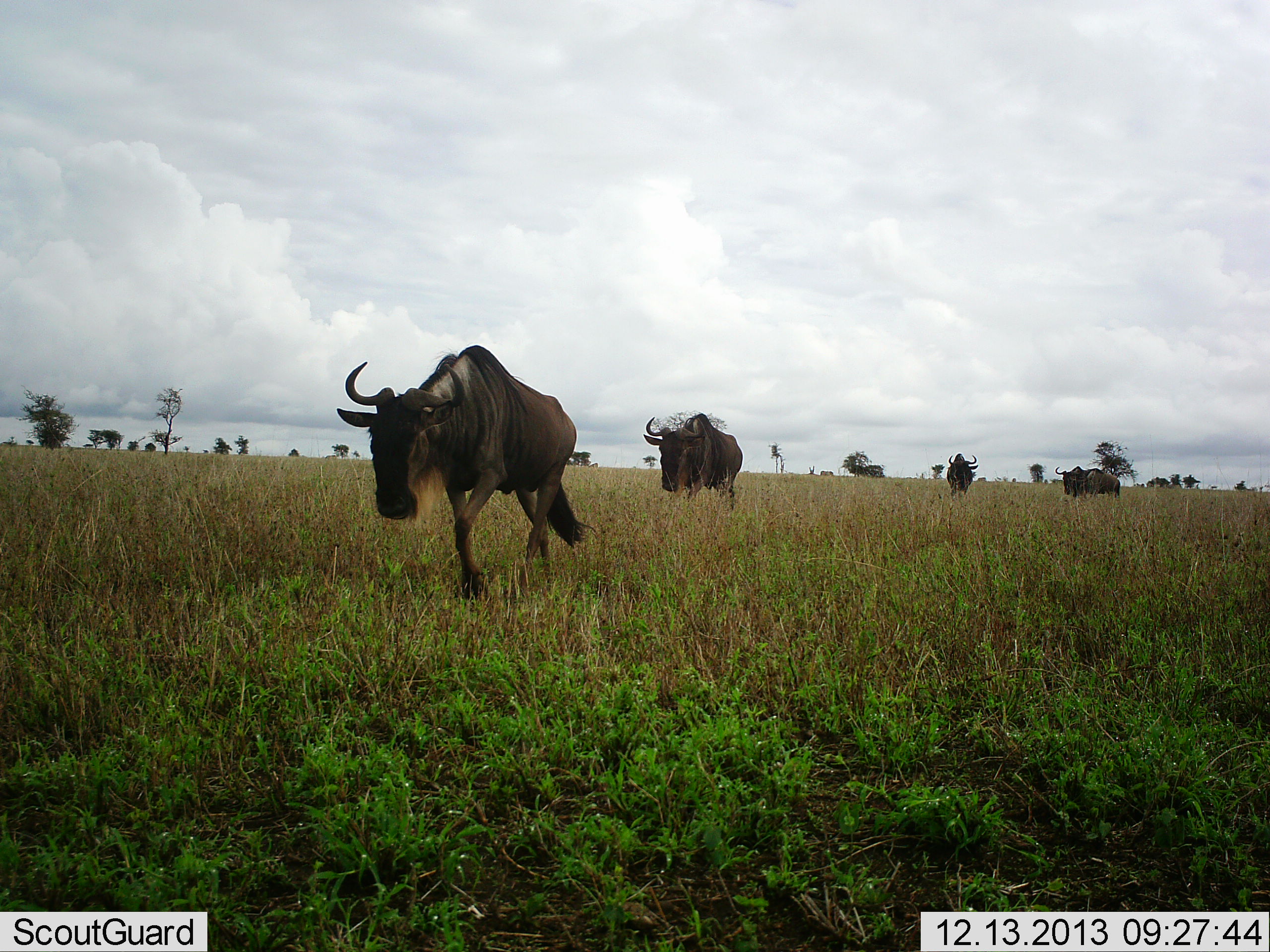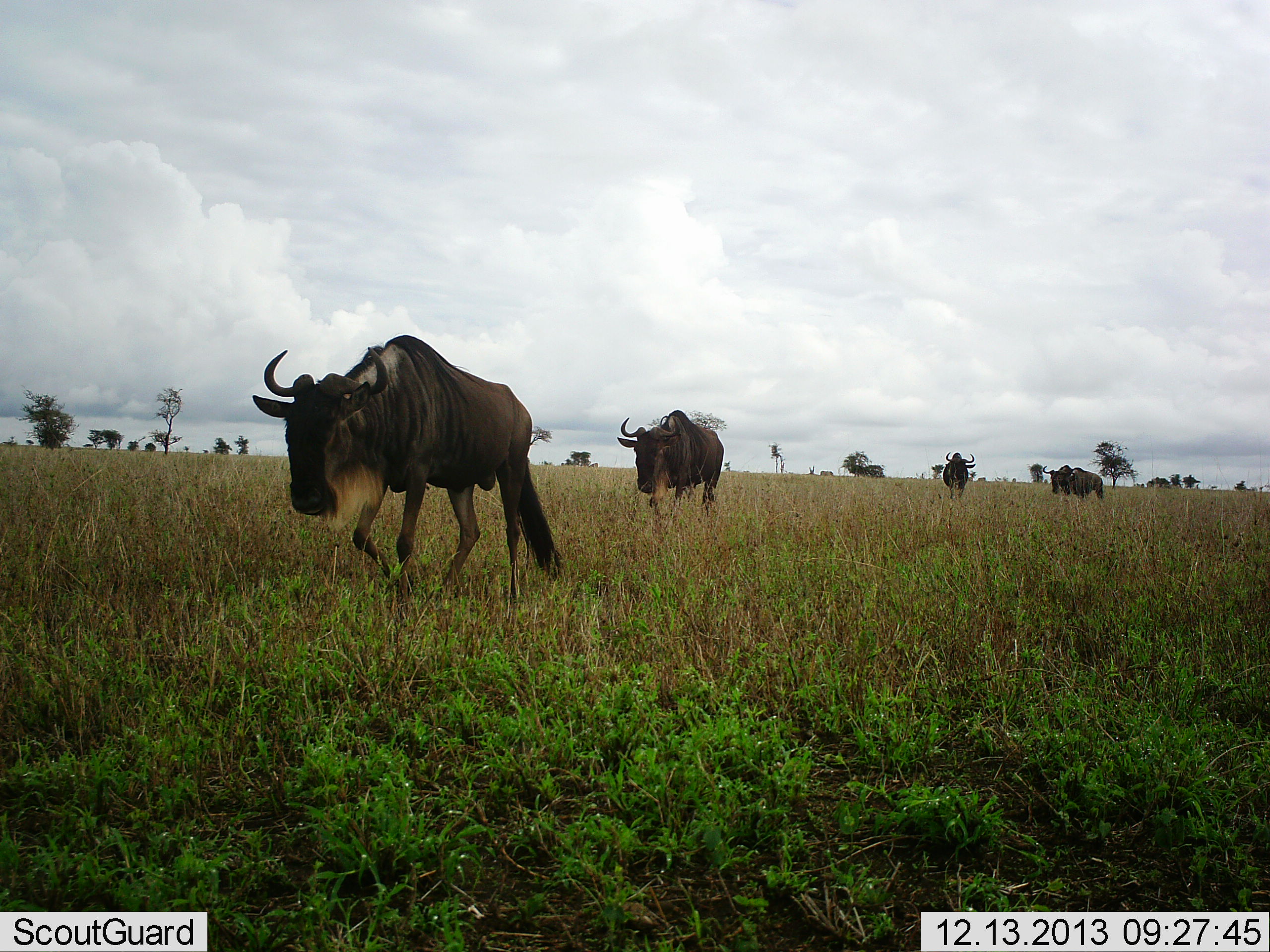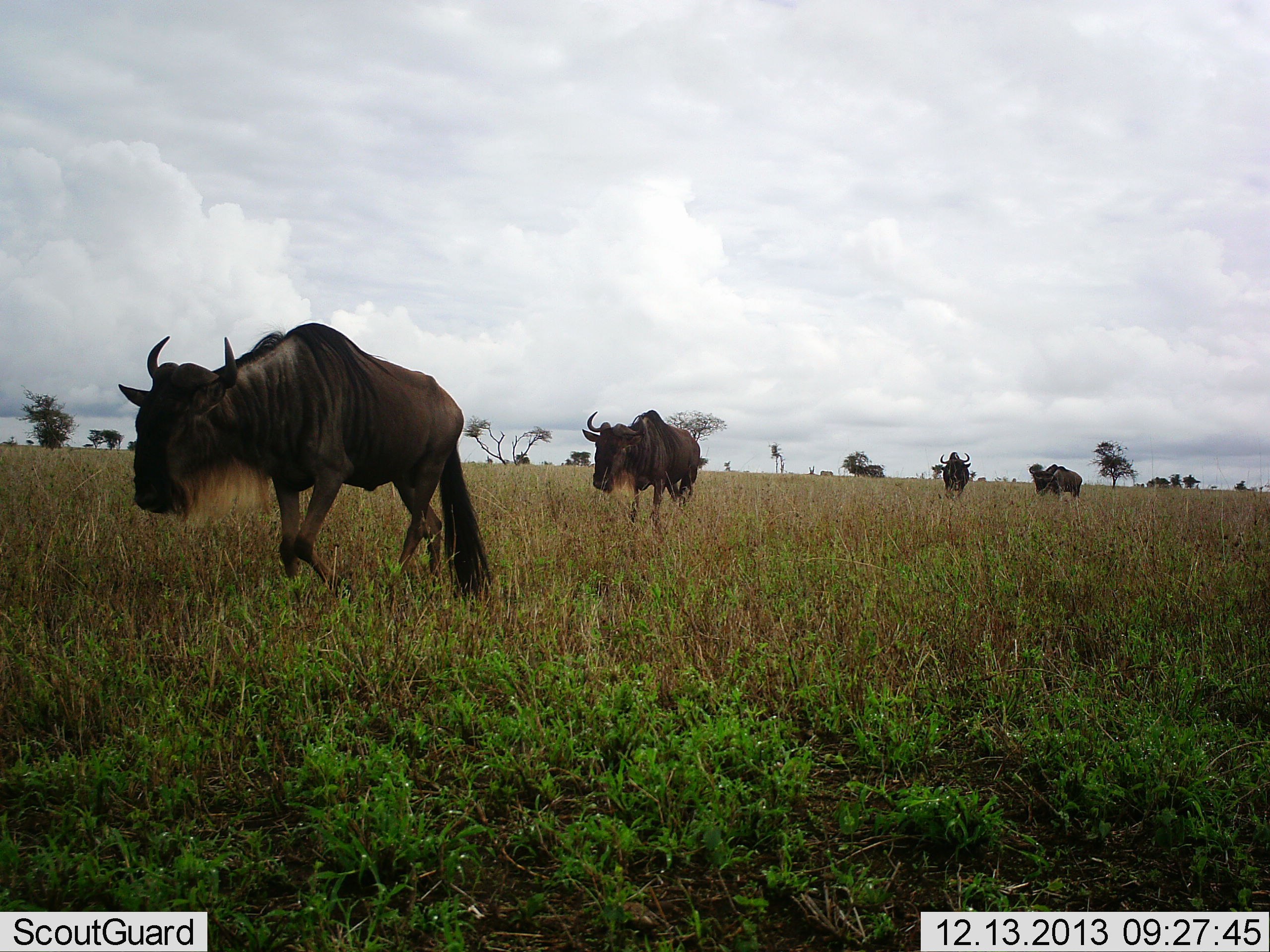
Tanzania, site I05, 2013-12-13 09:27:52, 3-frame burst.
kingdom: Animalia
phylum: Chordata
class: Mammalia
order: Artiodactyla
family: Bovidae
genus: Connochaetes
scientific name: Connochaetes taurinus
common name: blue wildebeest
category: wildebeest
Wildebeest (blue wildebeest) (Connochaetes taurinus), count 4. Behavior (volunteer vote fractions): standing 0%, resting 0%, moving 100%, interacting 0%. Young present (vote fraction): 0%. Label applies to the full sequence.